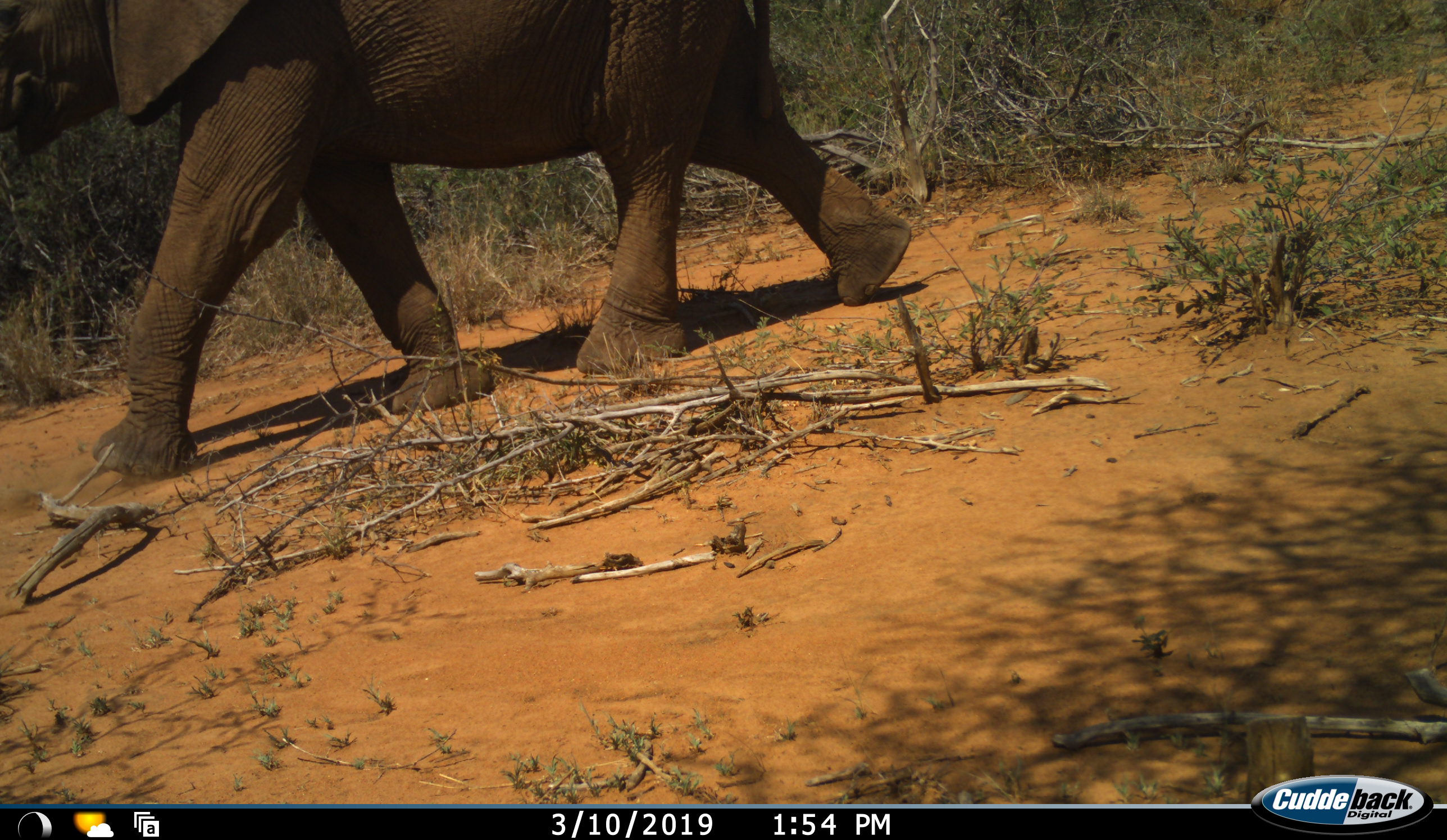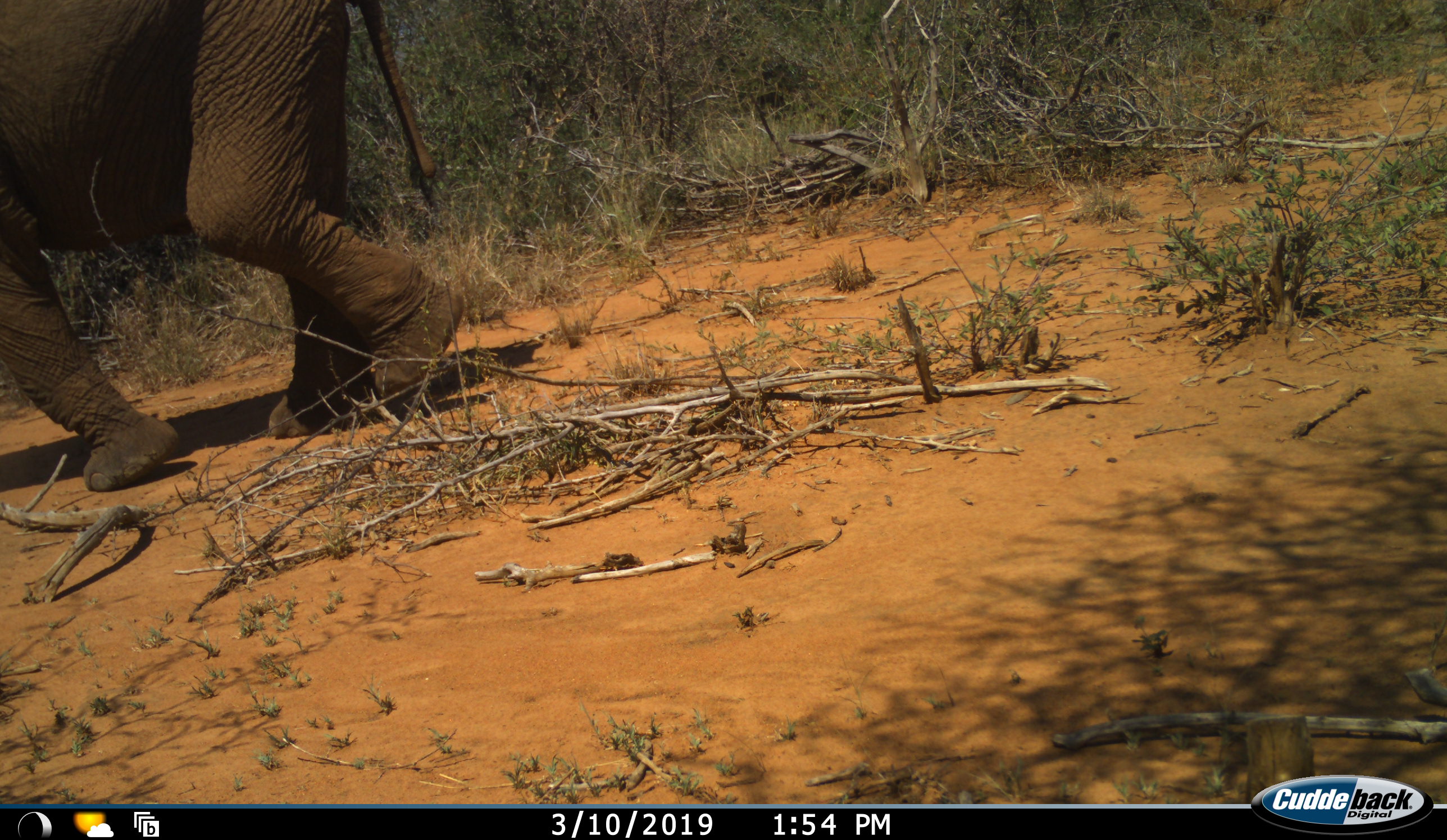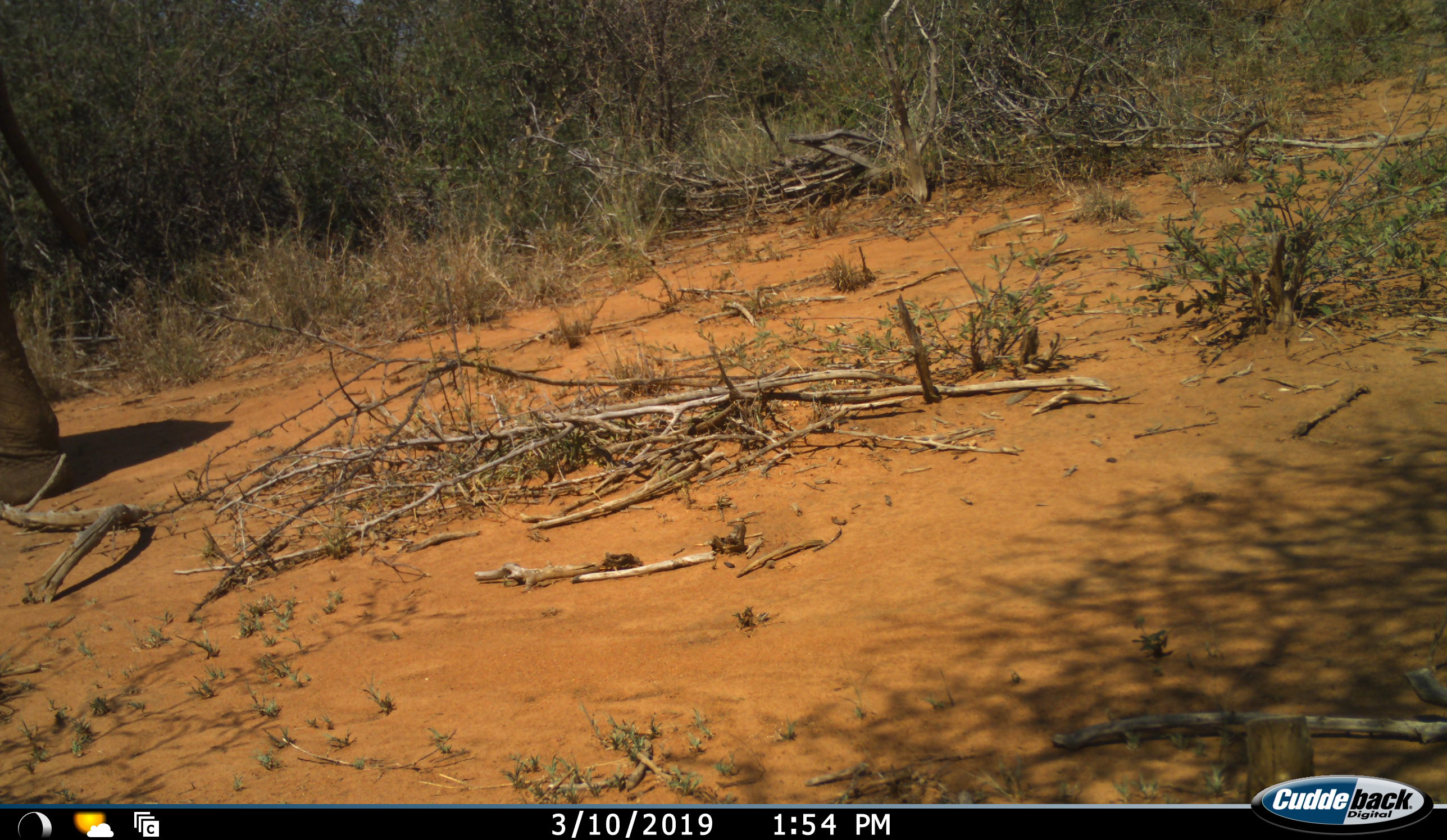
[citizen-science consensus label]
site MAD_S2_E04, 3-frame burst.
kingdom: Animalia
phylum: Chordata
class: Mammalia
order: Proboscidea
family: Elephantidae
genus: Loxodonta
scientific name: Loxodonta africana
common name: african bush elephant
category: elephant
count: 1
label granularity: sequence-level